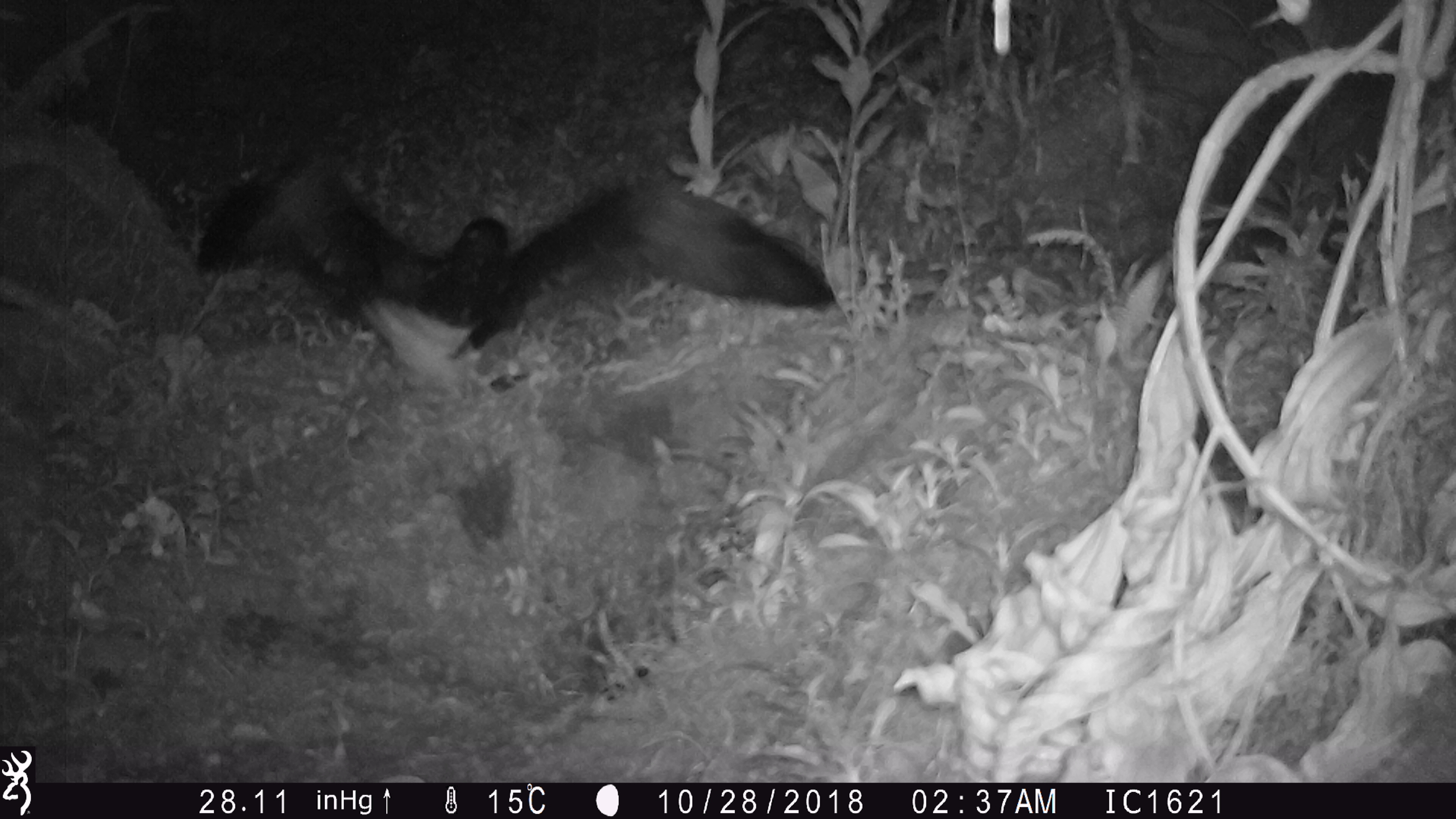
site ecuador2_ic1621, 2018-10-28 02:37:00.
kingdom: Animalia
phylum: Chordata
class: Aves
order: Procellariiformes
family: Procellariidae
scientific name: Procellariidae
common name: petrel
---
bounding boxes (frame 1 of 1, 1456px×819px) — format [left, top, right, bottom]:
petrel: [165, 140, 834, 369]